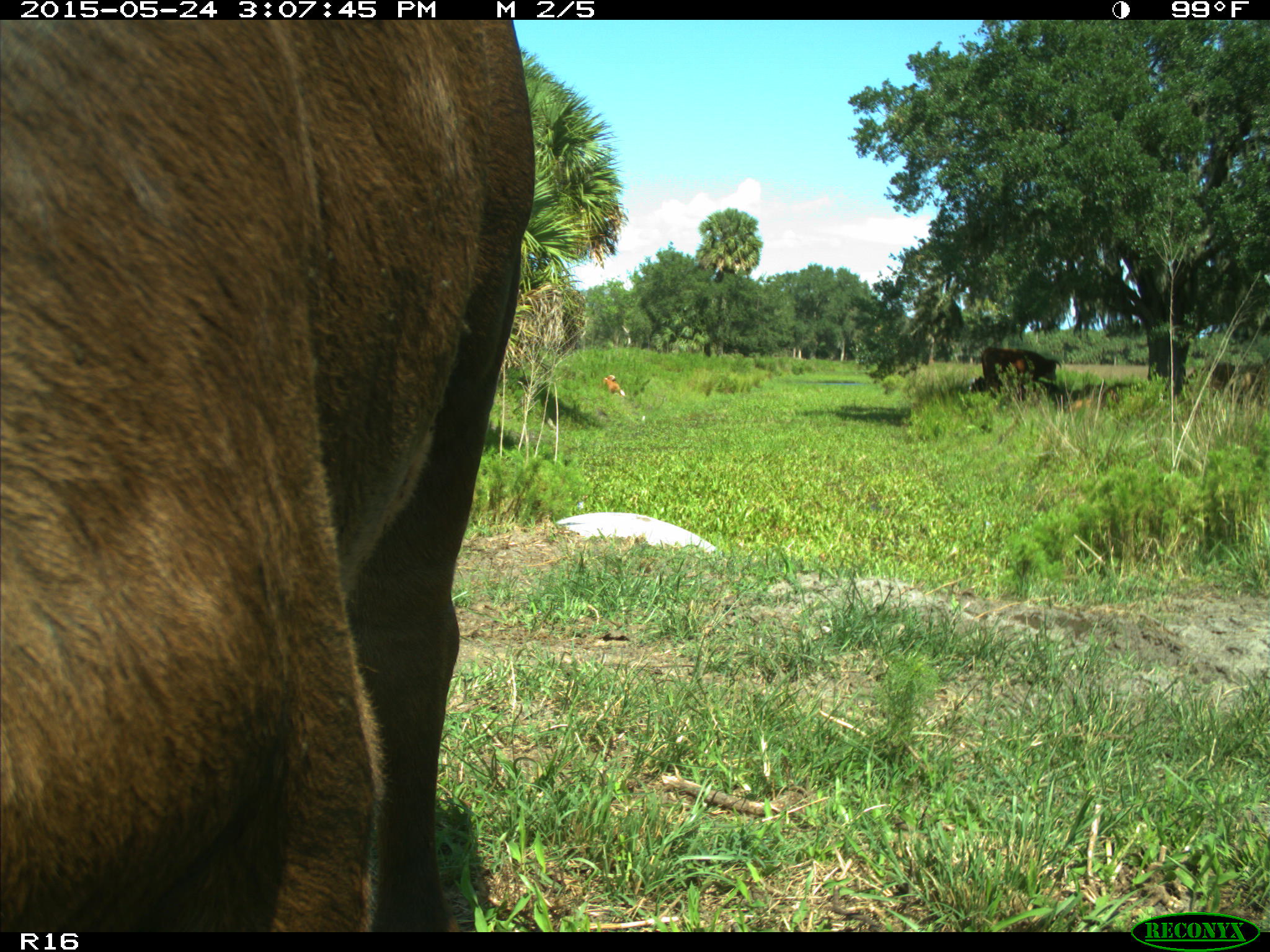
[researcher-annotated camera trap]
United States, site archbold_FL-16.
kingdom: Animalia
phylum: Chordata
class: Mammalia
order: Artiodactyla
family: Bovidae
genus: Bos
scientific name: Bos taurus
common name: domestic cow